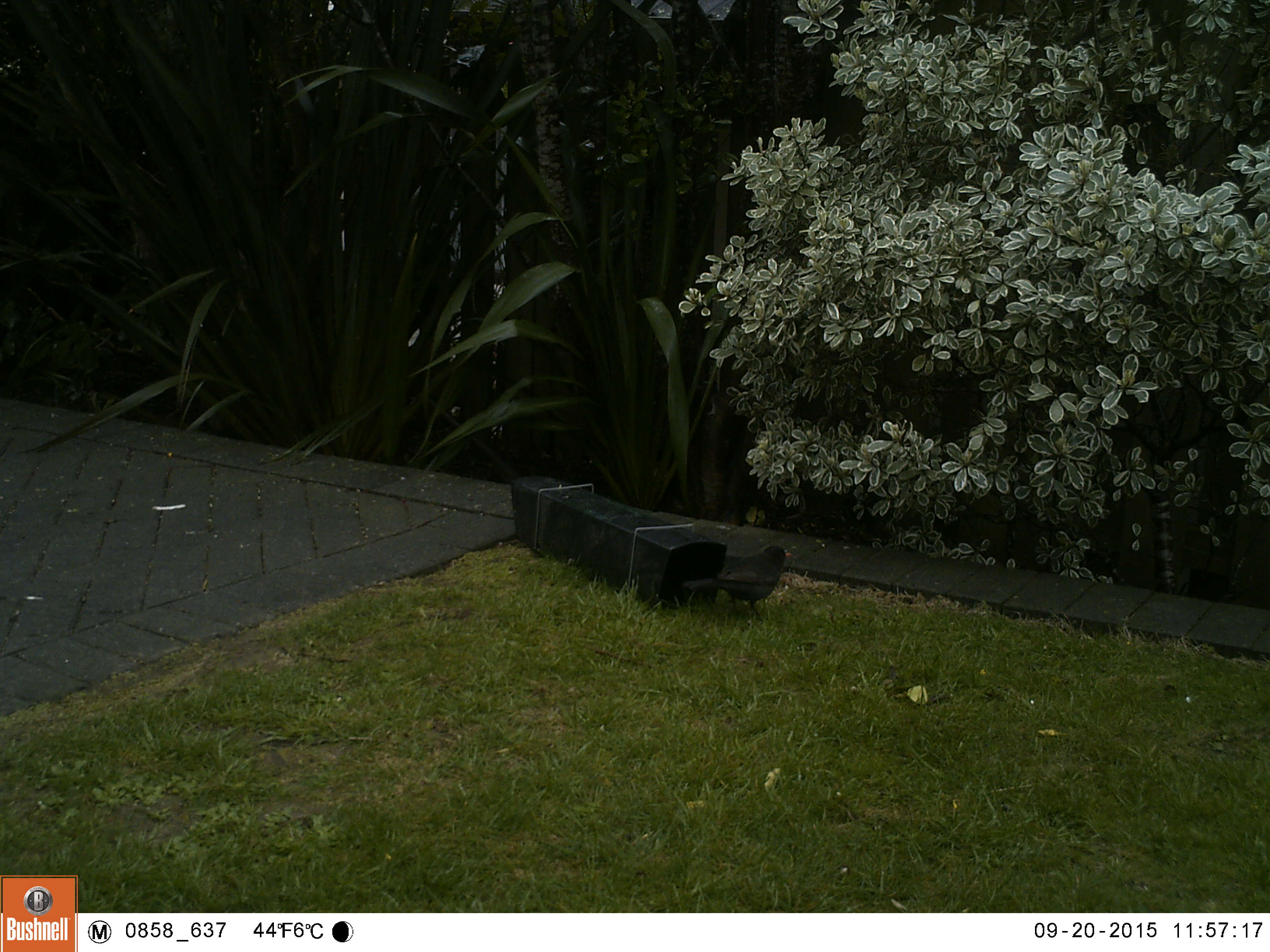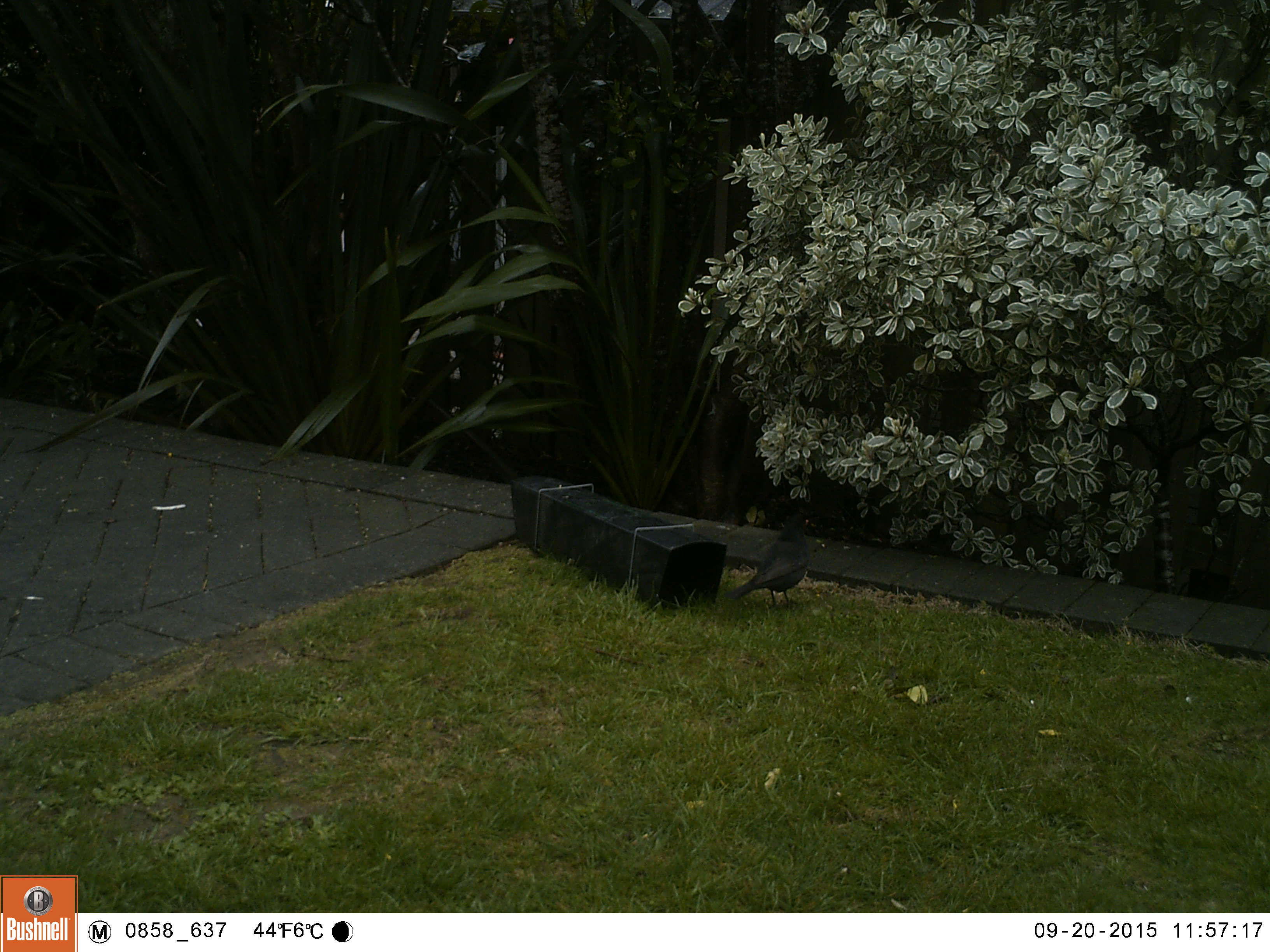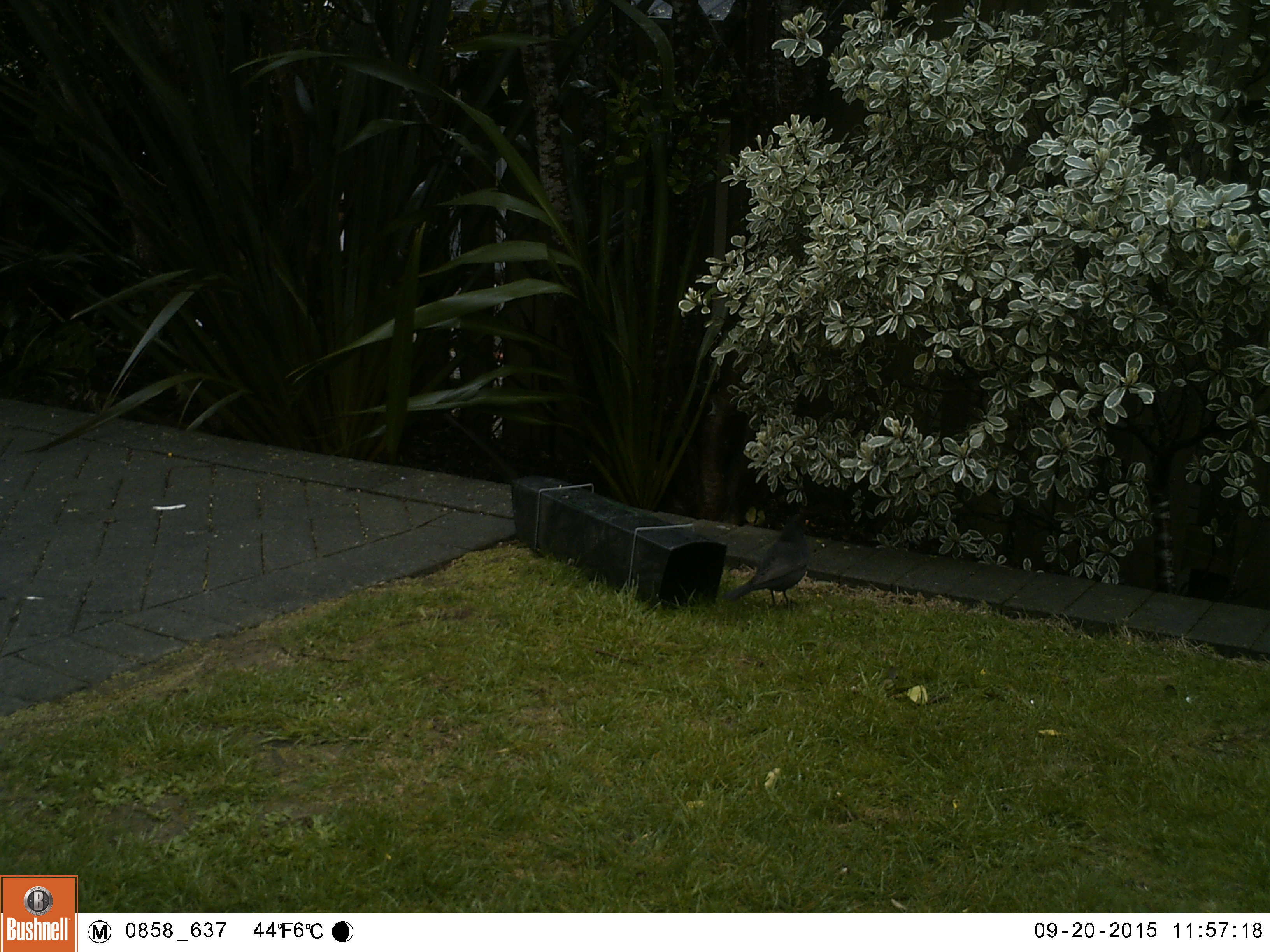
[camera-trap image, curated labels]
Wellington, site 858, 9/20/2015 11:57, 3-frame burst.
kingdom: Animalia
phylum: Chordata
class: Aves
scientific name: Aves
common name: bird